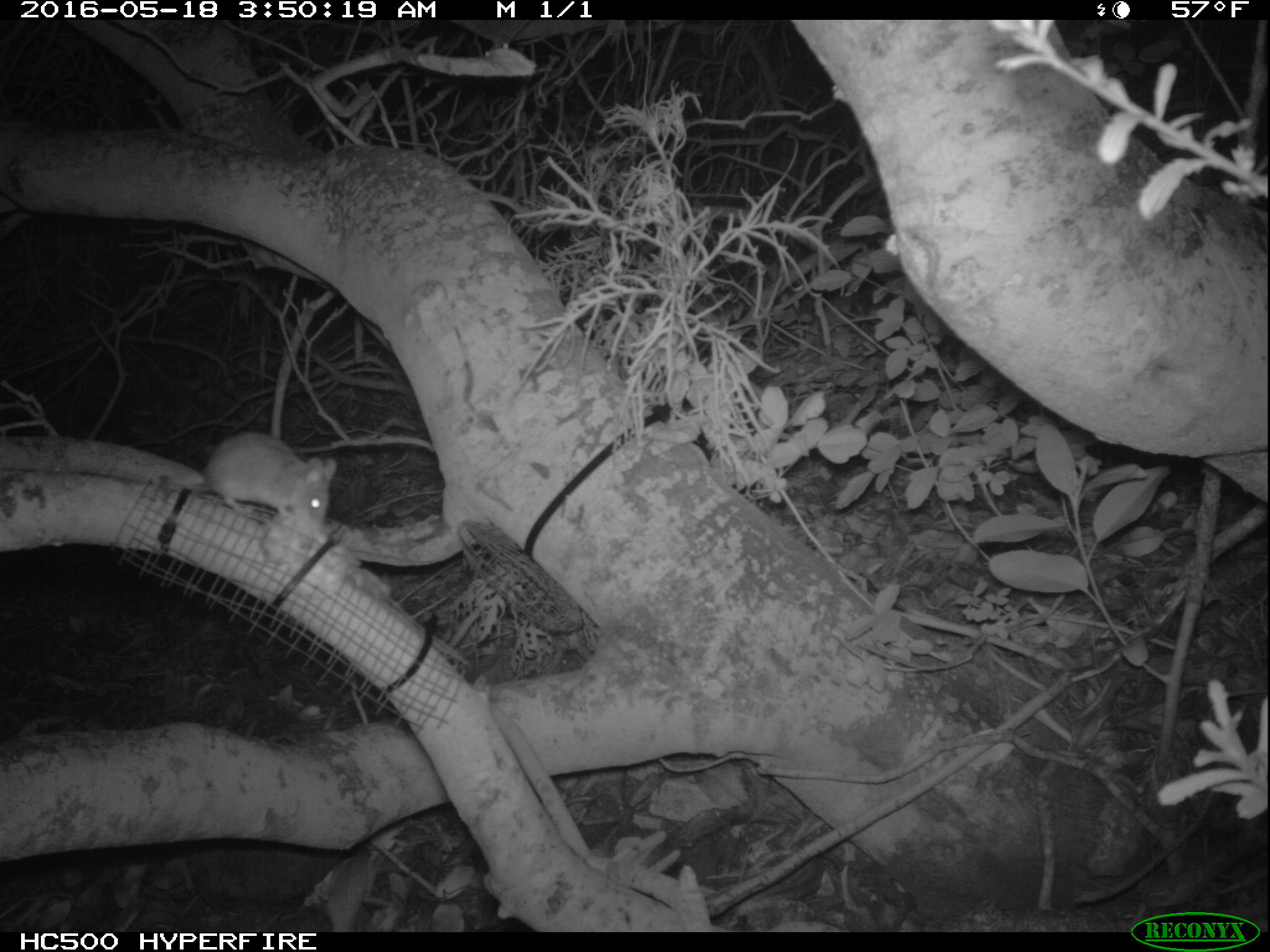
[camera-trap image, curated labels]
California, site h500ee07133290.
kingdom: Animalia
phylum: Chordata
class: Mammalia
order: Rodentia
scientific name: Rodentia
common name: rodent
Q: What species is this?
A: Rodent (Rodentia).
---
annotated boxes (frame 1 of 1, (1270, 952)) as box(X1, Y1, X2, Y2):
rodent: box(164, 431, 339, 537)